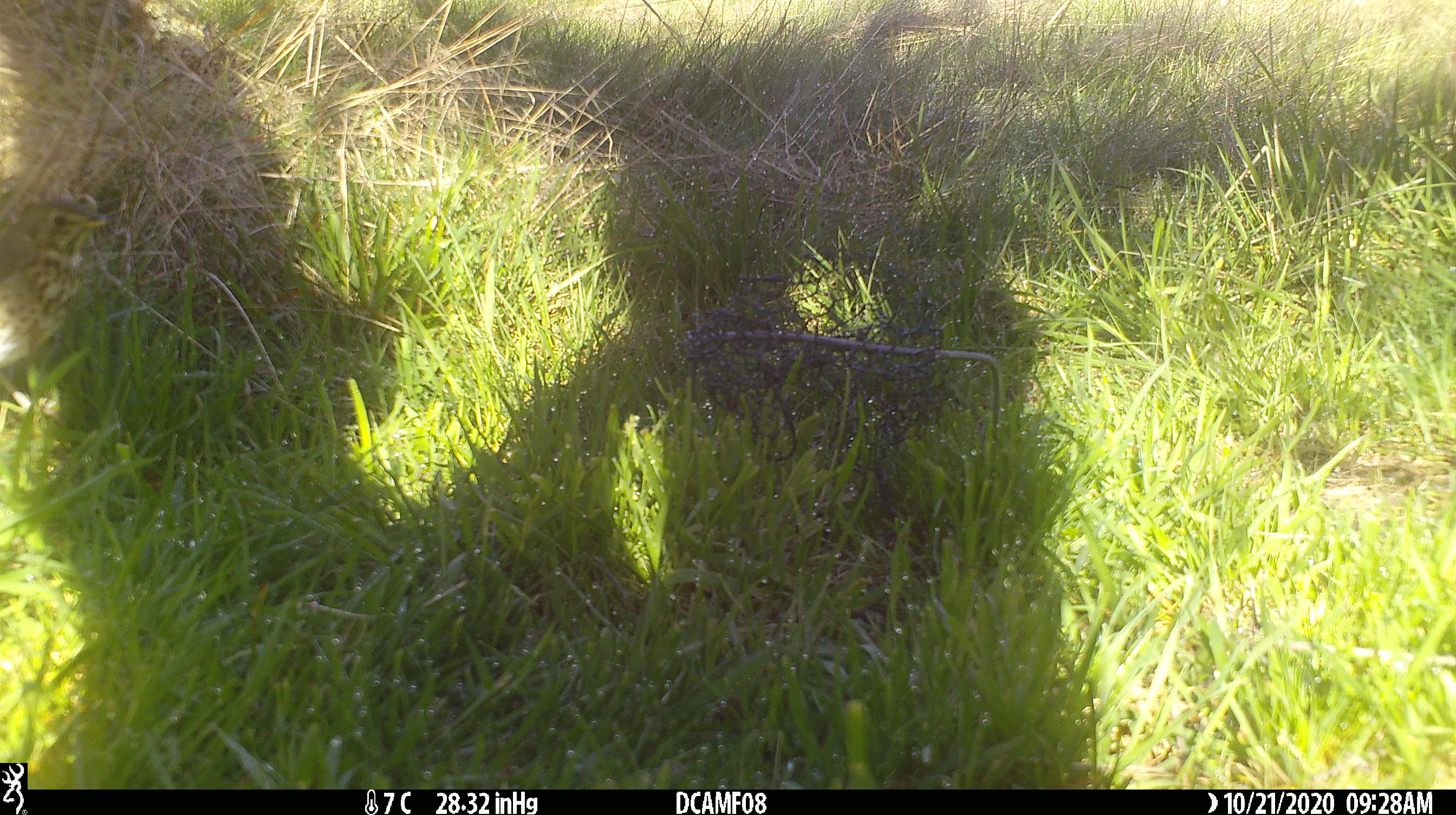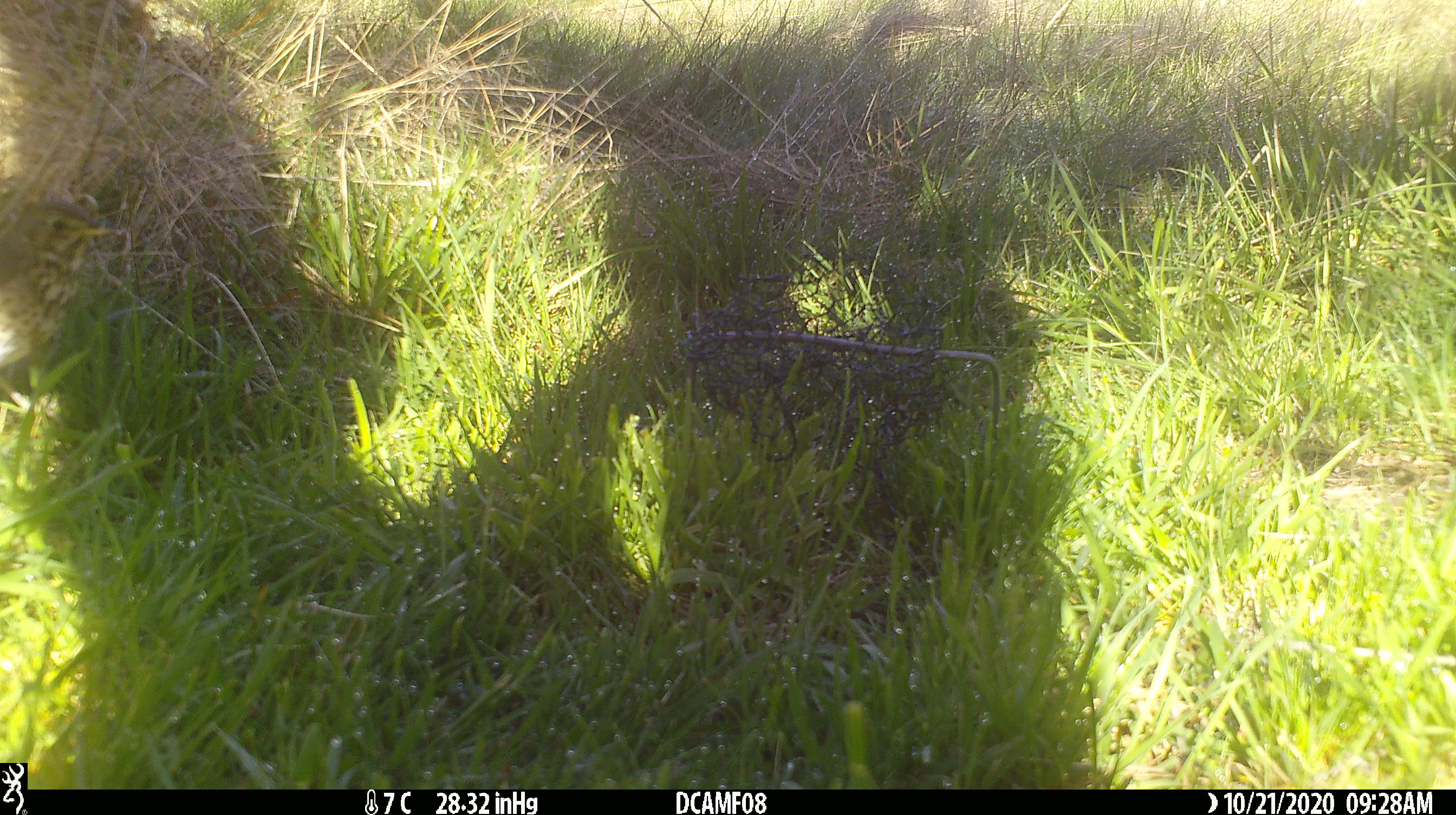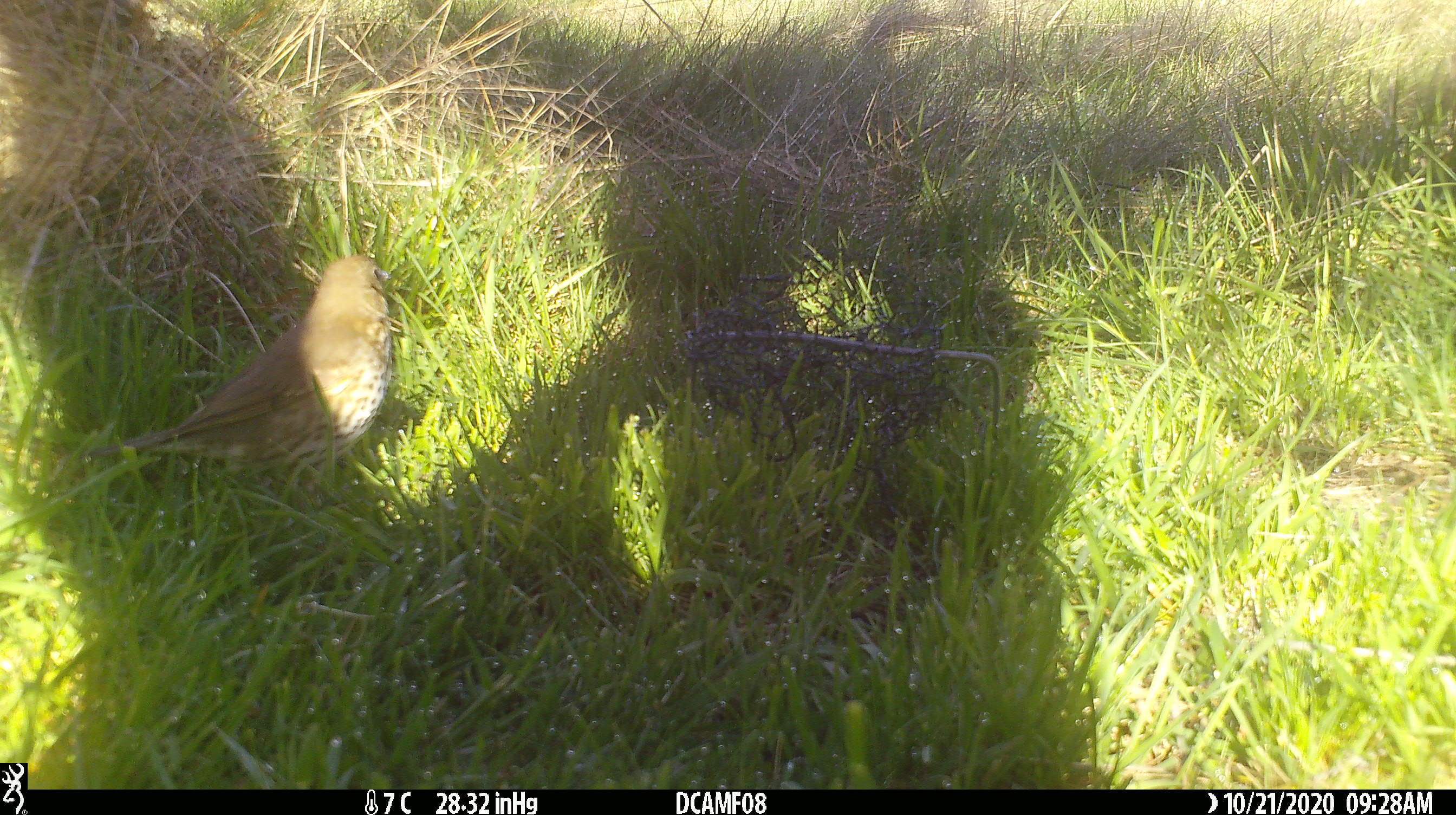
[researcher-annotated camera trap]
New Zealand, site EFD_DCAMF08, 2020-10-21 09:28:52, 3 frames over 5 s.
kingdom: Animalia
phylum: Chordata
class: Aves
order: Passeriformes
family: Turdidae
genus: Turdus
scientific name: Turdus philomelos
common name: song thrush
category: thrush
Thrush (song thrush) (Turdus philomelos).